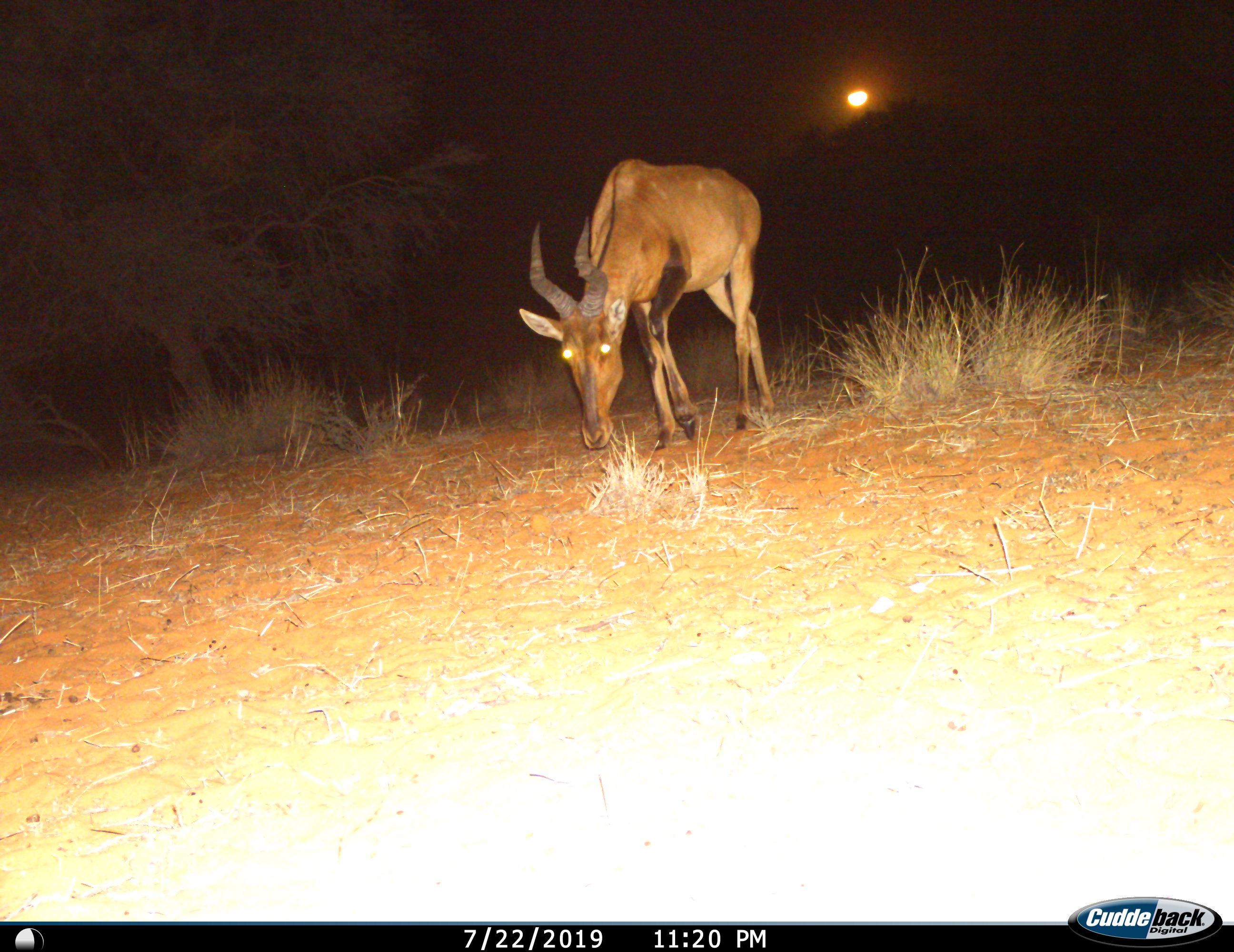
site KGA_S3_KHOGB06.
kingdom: Animalia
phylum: Chordata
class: Mammalia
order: Artiodactyla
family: Bovidae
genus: Alcelaphus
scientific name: Alcelaphus buselaphus caama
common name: red hartebeest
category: hartebeestred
Hartebeestred (red hartebeest) (Alcelaphus buselaphus caama), count 1. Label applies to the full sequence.